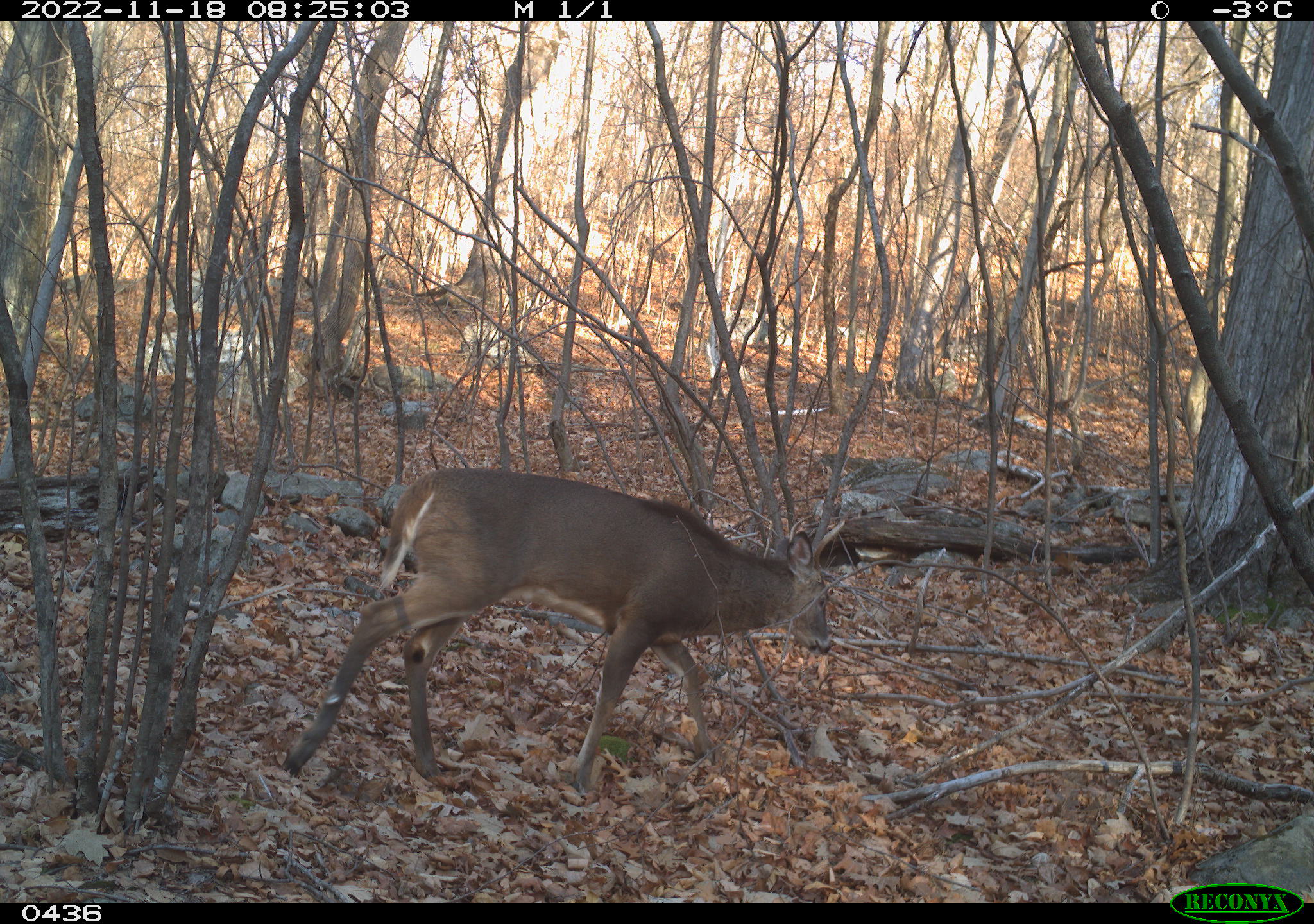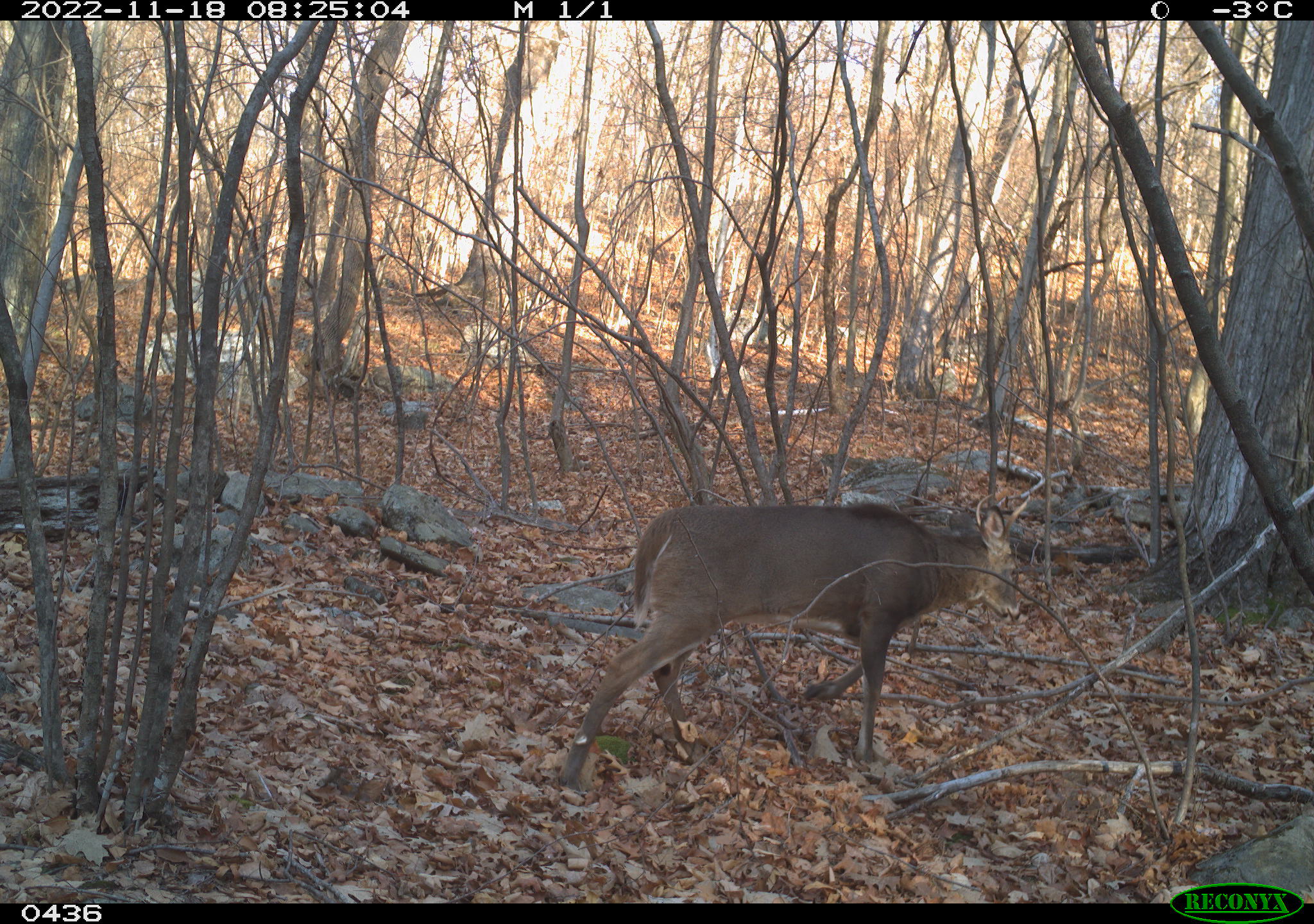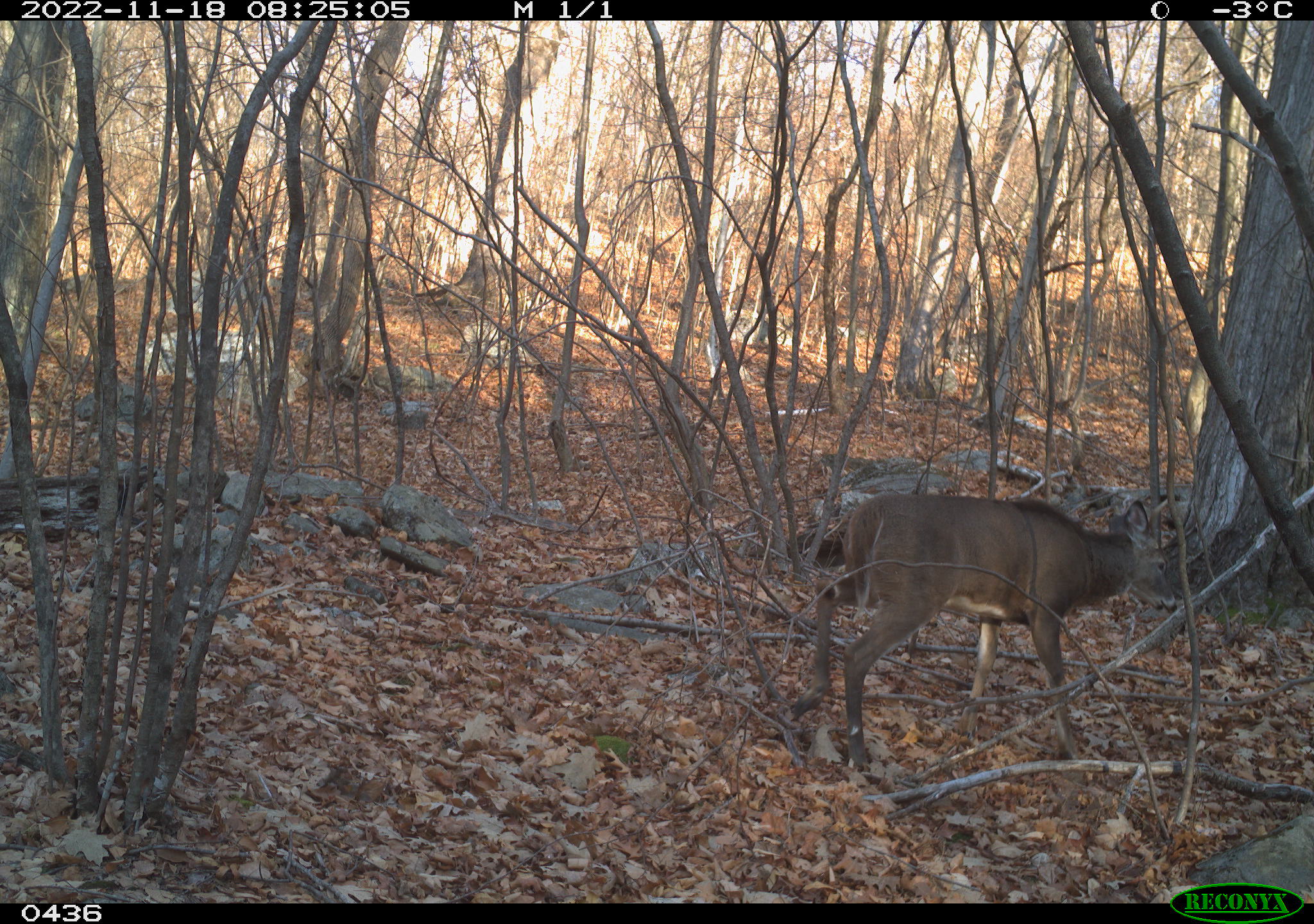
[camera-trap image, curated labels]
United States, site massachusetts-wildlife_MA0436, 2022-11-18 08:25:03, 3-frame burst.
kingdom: Animalia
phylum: Chordata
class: Mammalia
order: Artiodactyla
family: Cervidae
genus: Odocoileus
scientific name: Odocoileus virginianus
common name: white-tailed deer